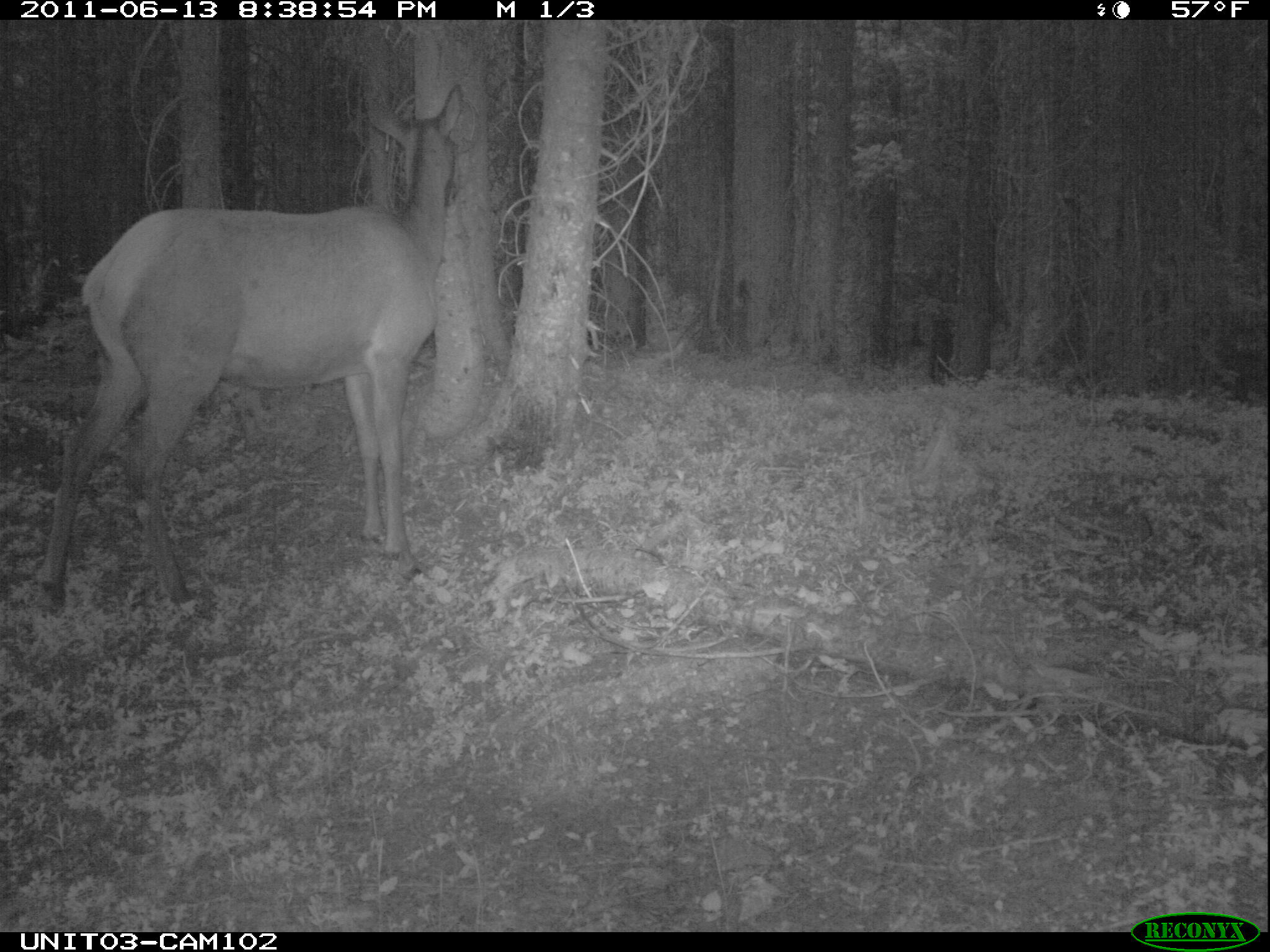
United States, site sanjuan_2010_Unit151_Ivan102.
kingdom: Animalia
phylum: Chordata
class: Mammalia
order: Artiodactyla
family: Cervidae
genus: Cervus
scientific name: Cervus elaphus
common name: red deer